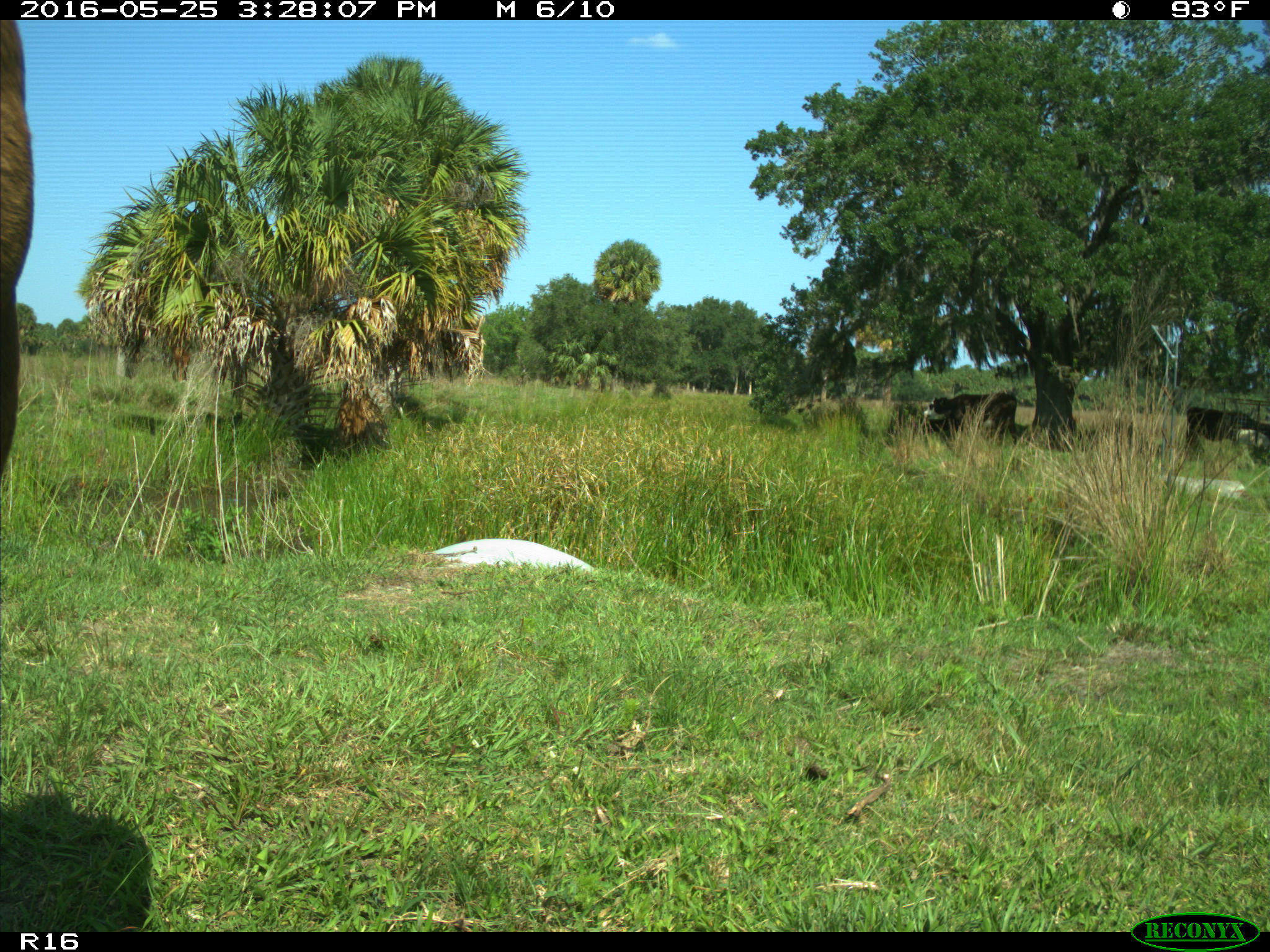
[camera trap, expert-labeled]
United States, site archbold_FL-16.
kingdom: Animalia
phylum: Chordata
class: Mammalia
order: Artiodactyla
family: Bovidae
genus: Bos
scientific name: Bos taurus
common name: domestic cow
Bos taurus (domestic cow).